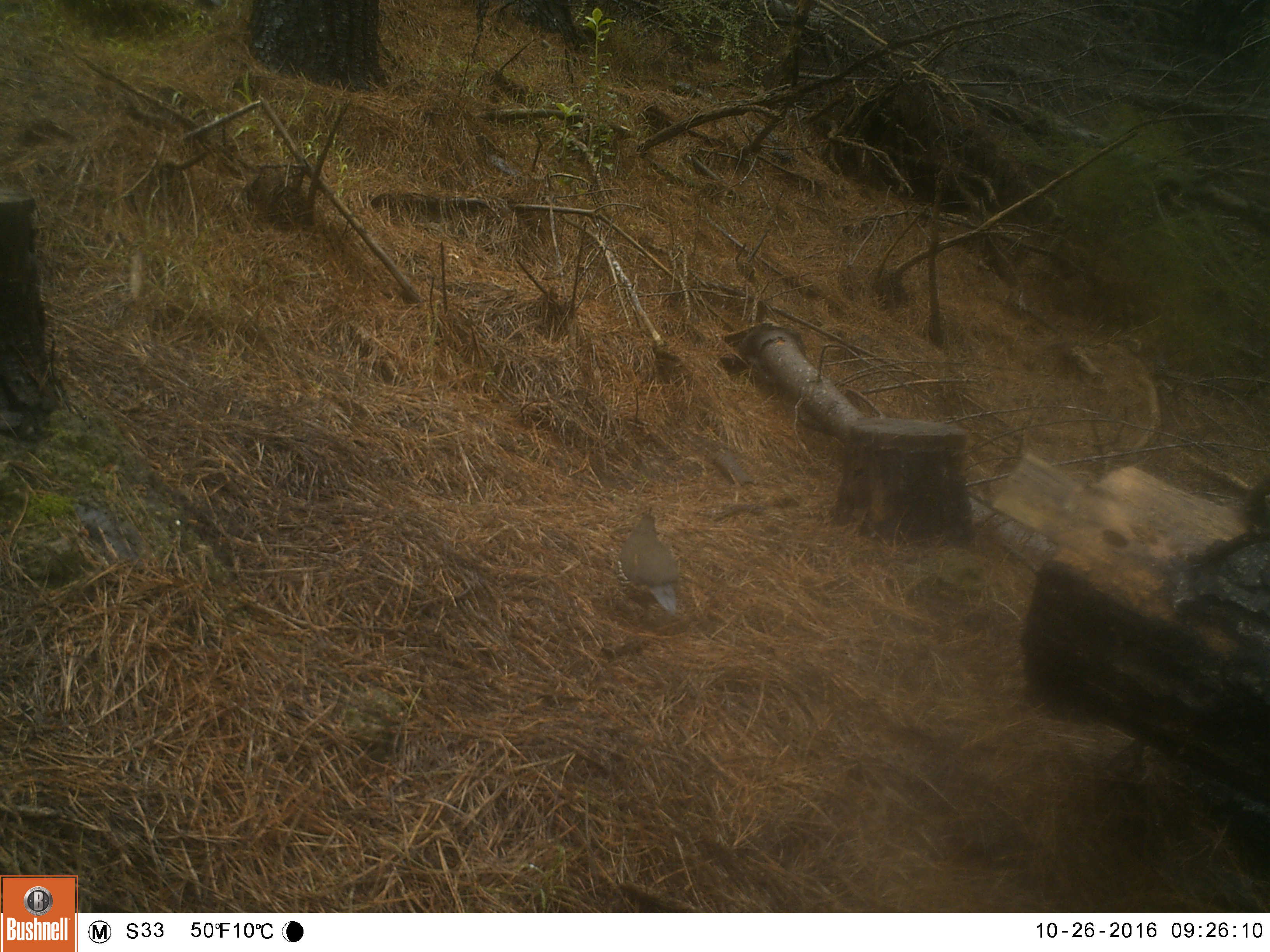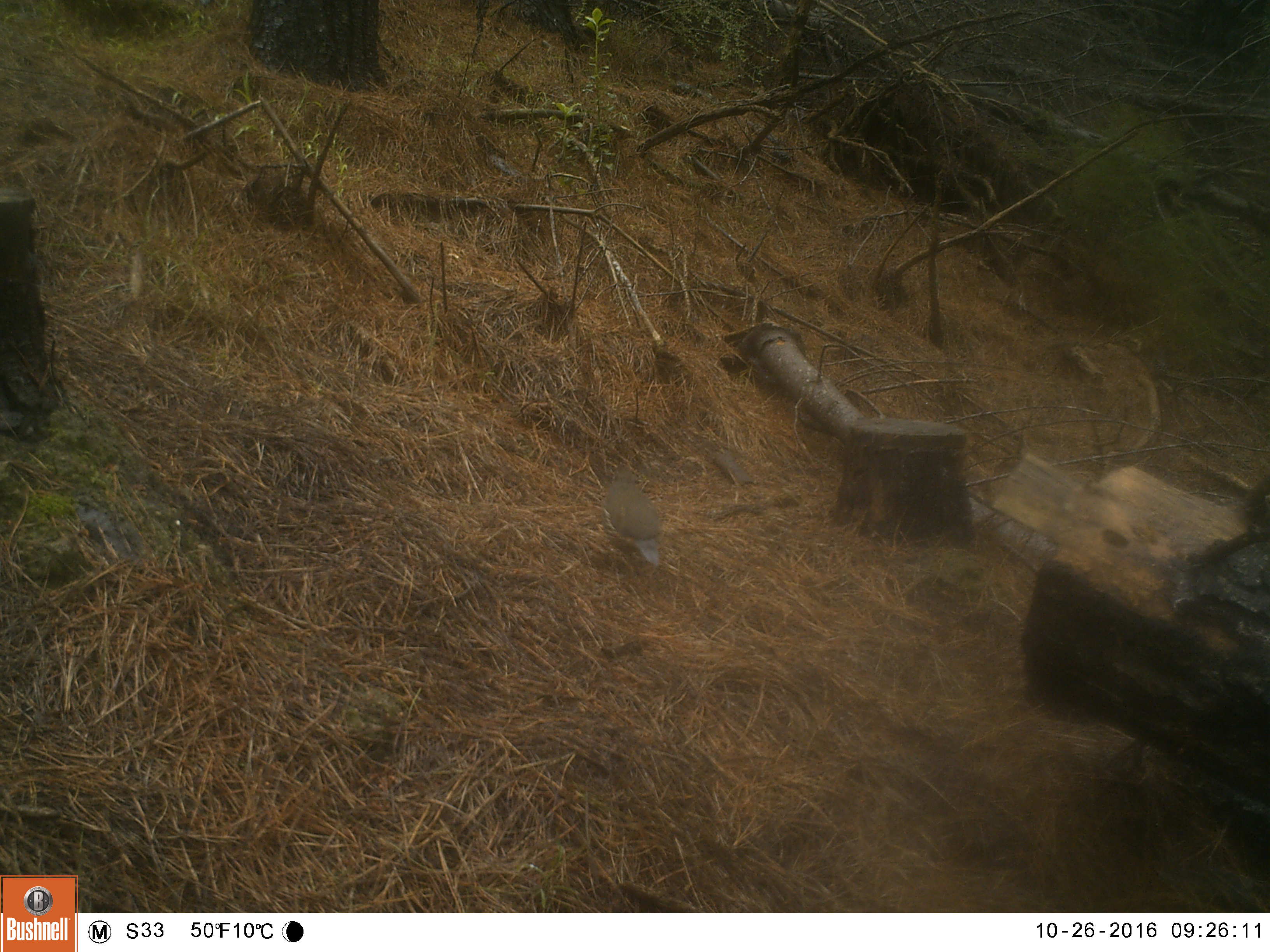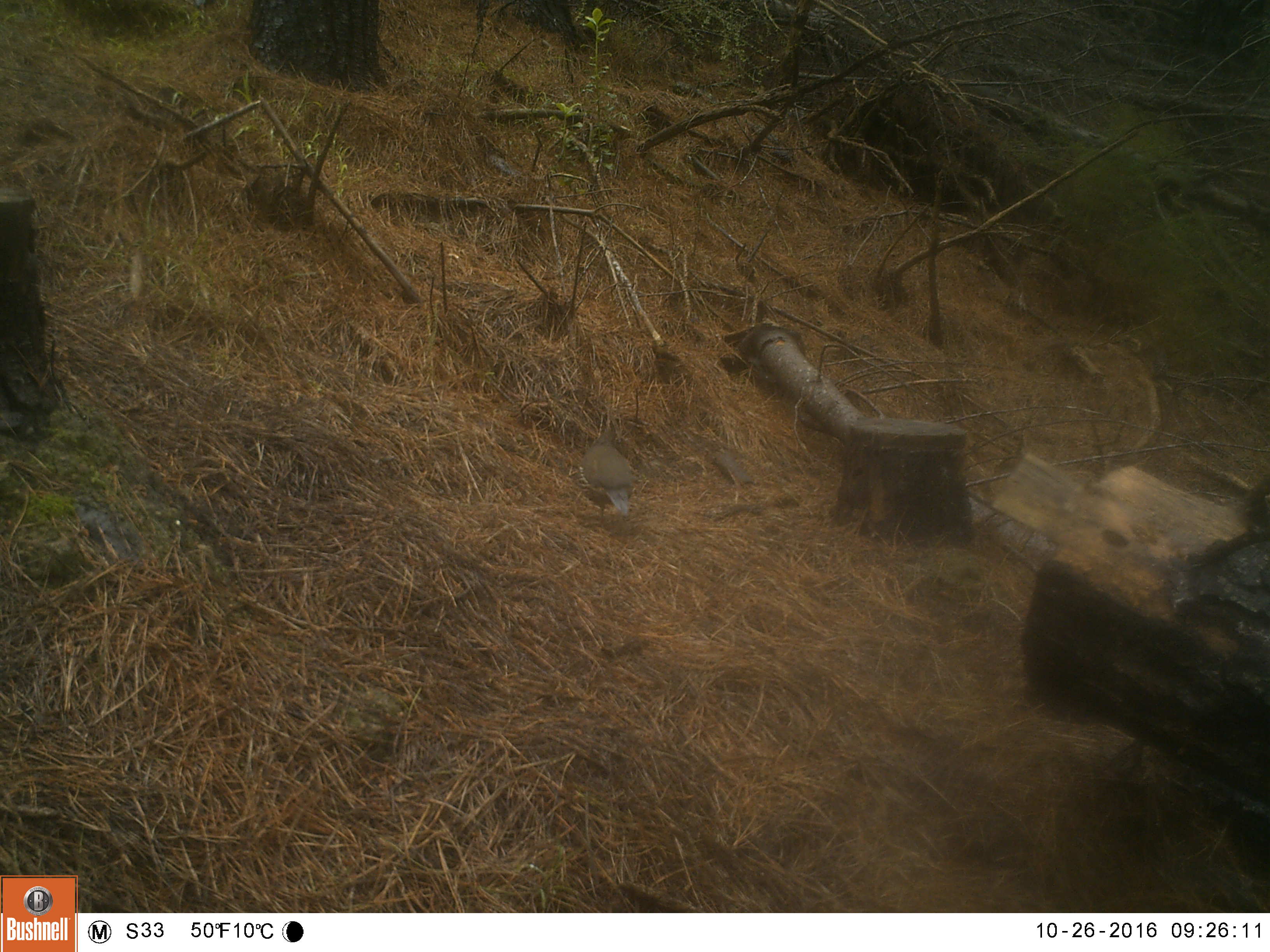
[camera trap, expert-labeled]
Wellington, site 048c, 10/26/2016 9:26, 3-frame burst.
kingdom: Animalia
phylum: Chordata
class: Aves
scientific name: Aves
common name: bird